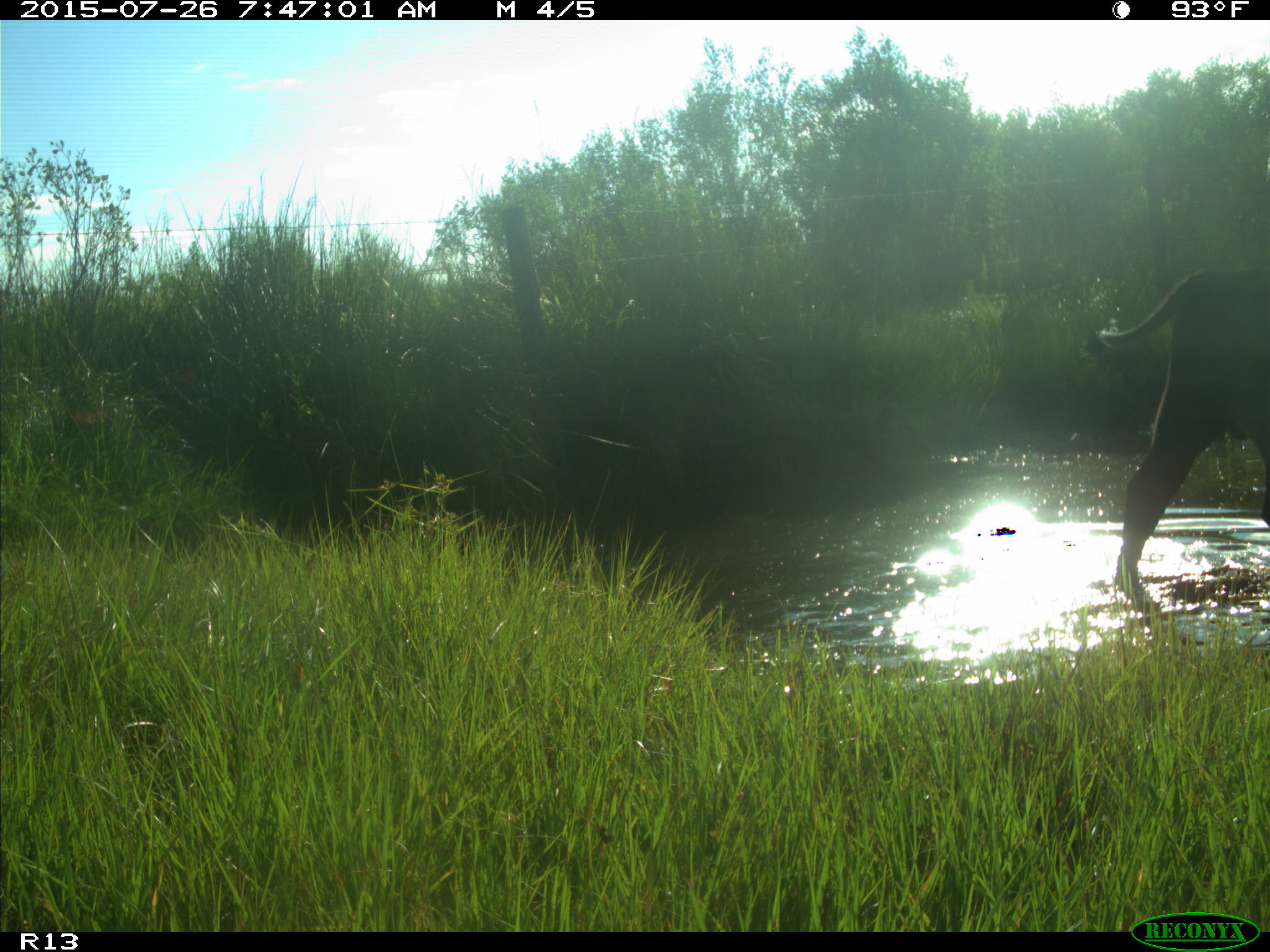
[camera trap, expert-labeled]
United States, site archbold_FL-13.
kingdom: Animalia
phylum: Chordata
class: Mammalia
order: Artiodactyla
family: Bovidae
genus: Bos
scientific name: Bos taurus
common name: domestic cow